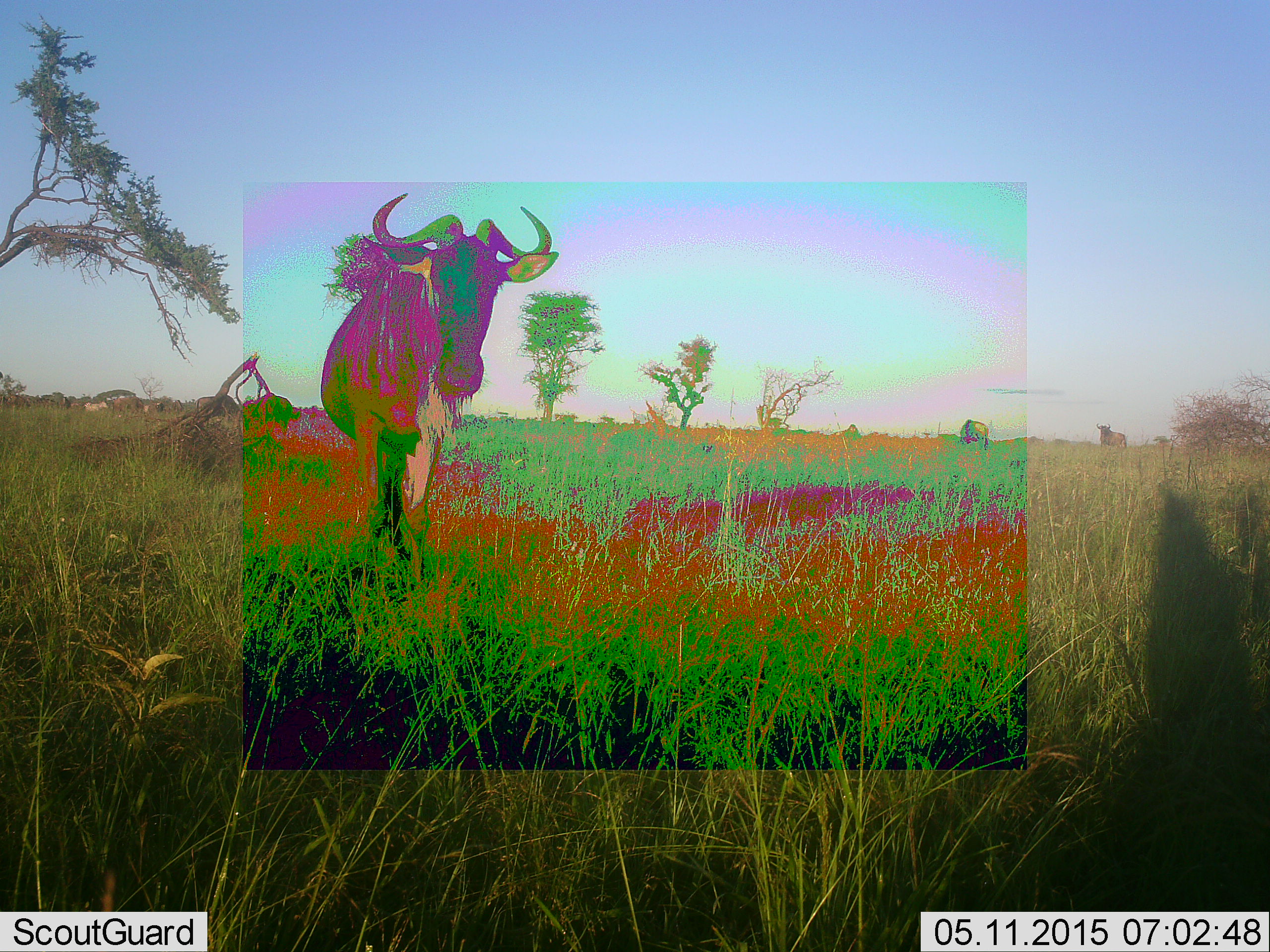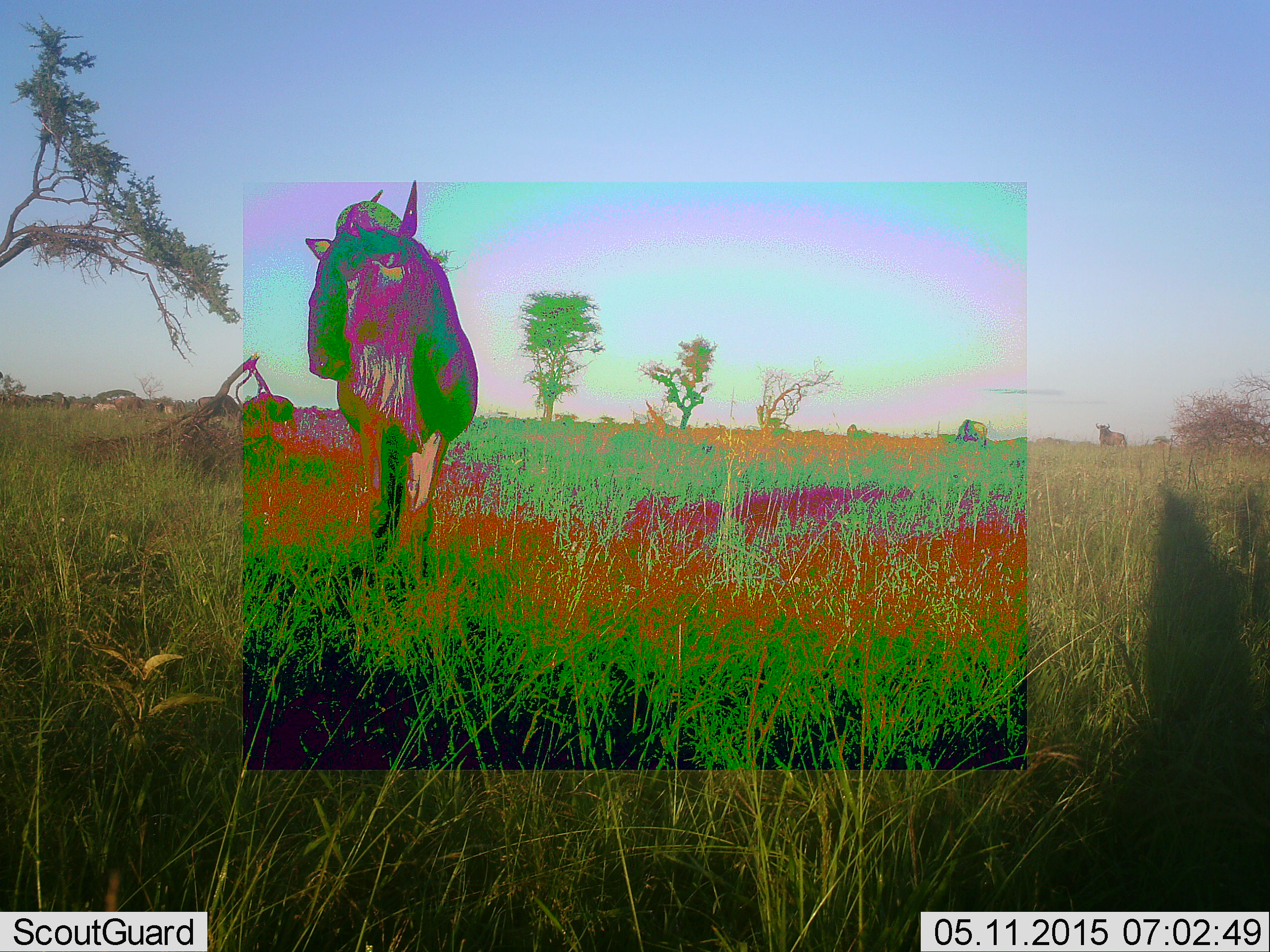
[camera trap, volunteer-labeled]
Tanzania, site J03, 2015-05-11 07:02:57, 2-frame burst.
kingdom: Animalia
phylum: Chordata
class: Mammalia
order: Artiodactyla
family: Bovidae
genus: Connochaetes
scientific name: Connochaetes taurinus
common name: blue wildebeest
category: wildebeest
Wildebeest (blue wildebeest) (Connochaetes taurinus), count 1. Behavior (volunteer vote fractions): standing 86%, resting 7%, moving 21%, interacting 0%. Young present (vote fraction): 0%. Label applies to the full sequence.